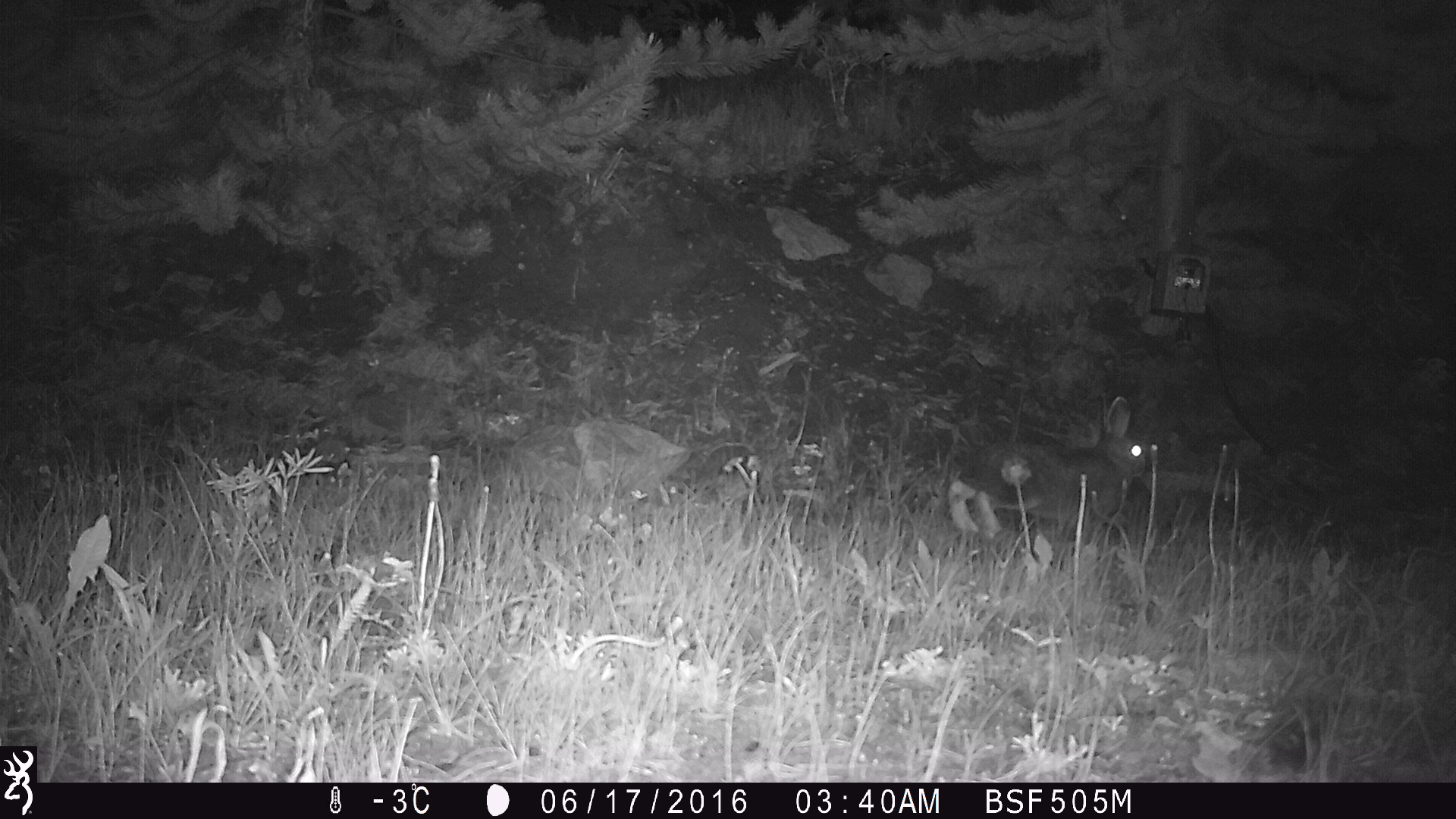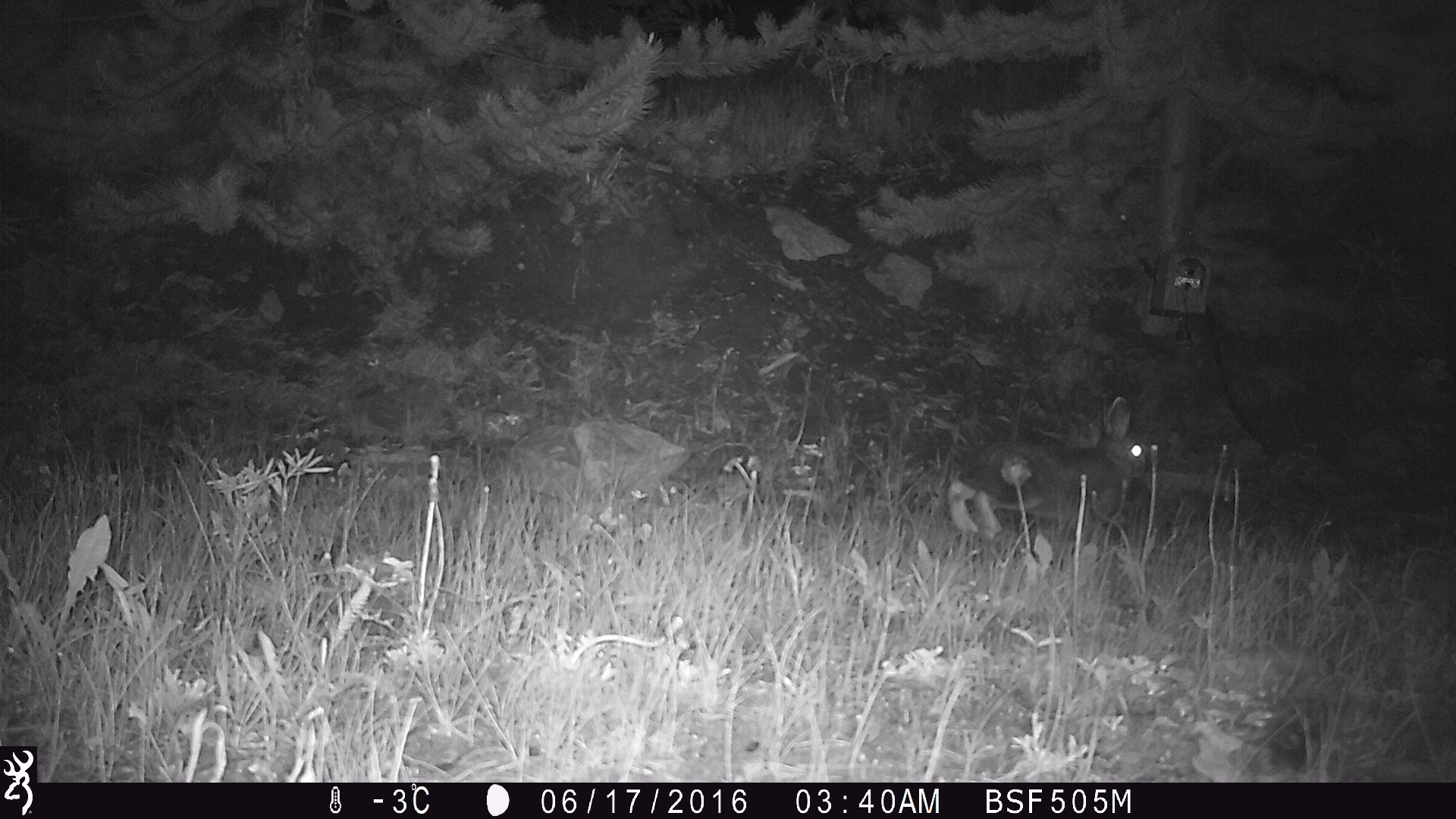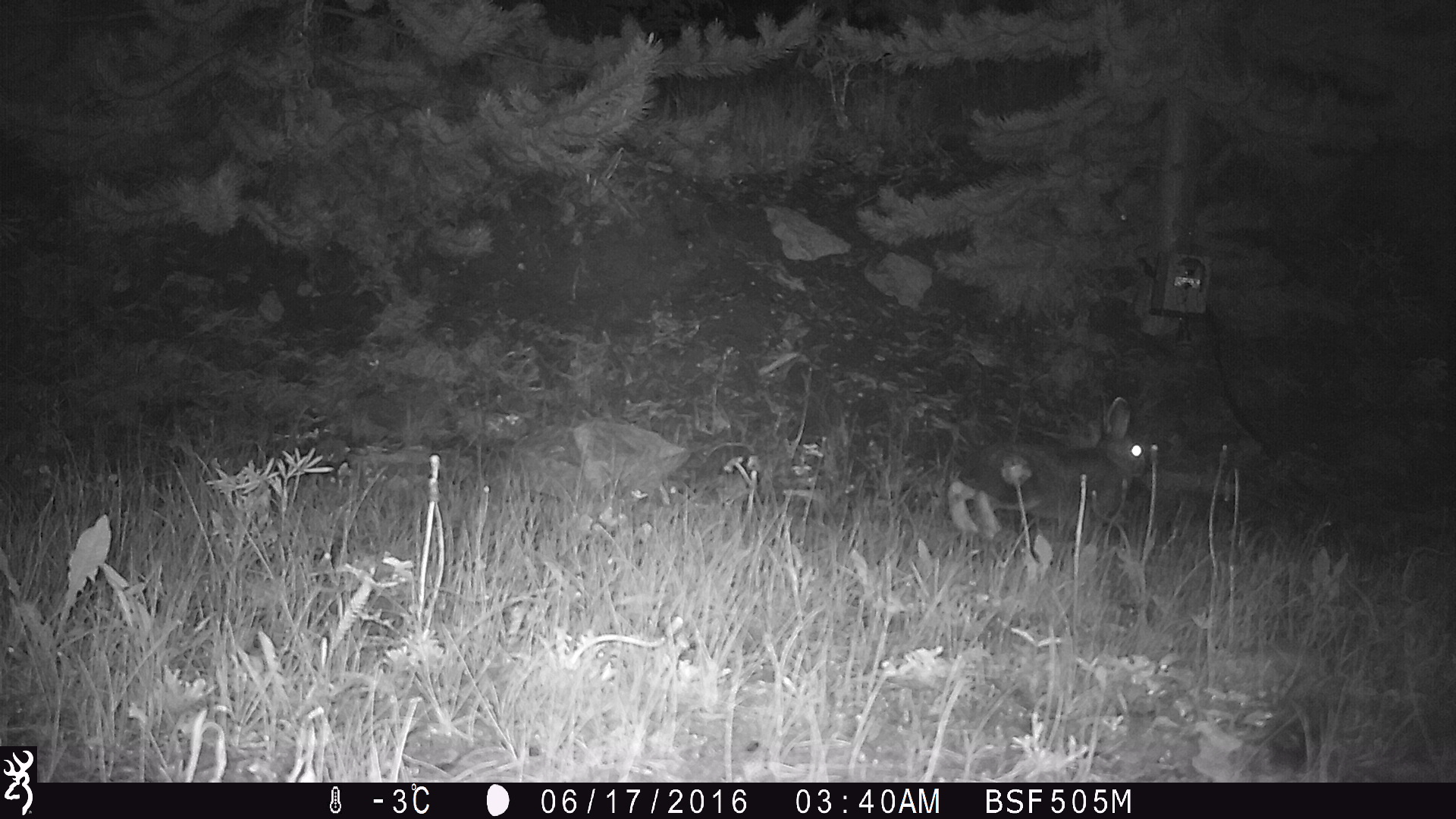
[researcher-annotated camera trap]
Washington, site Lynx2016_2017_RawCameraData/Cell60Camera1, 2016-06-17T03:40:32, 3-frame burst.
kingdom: Animalia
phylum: Chordata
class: Mammalia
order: Lagomorpha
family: Leporidae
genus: Lepus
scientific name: Lepus americanus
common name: snowshoe hare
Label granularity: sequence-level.